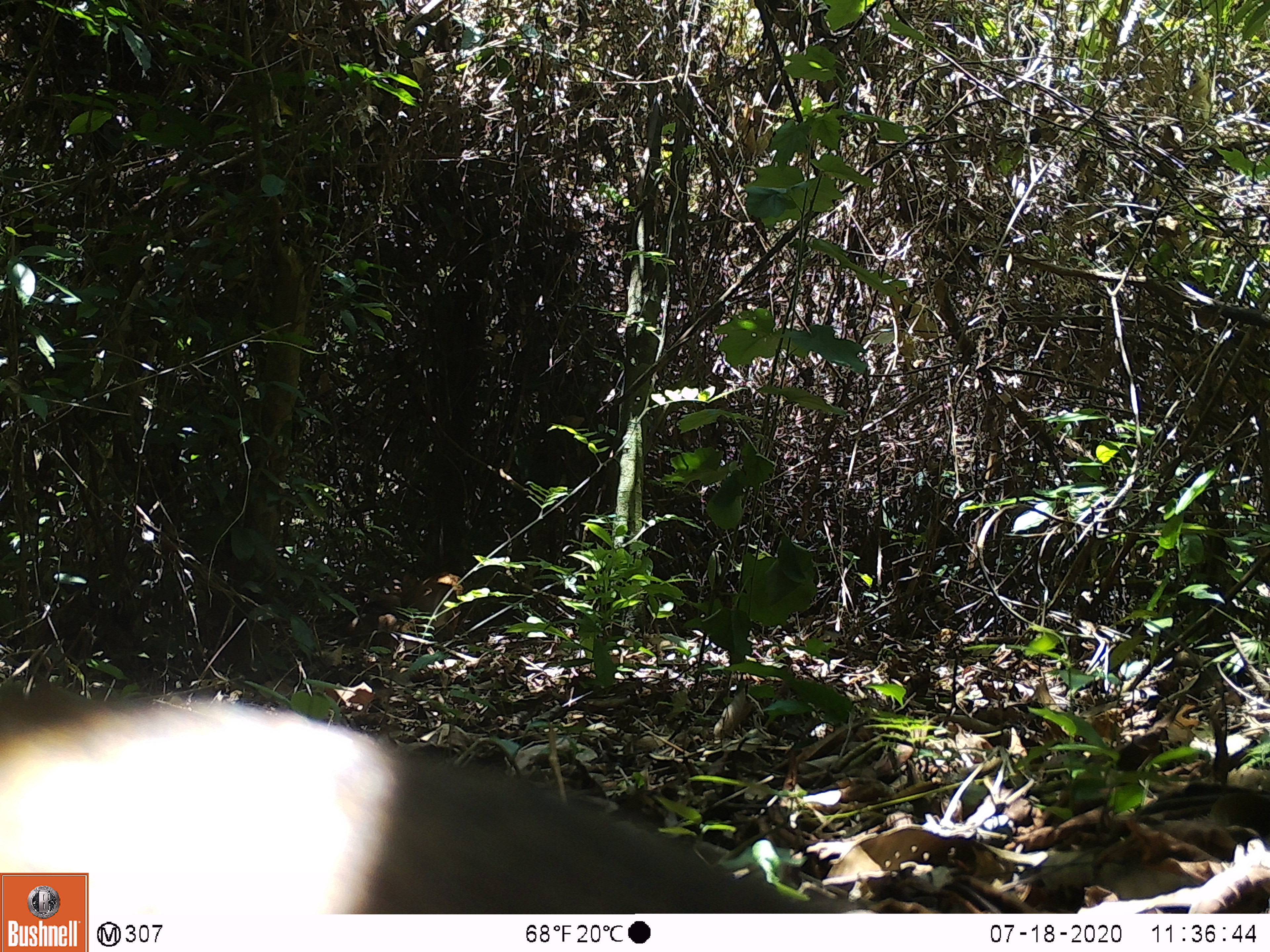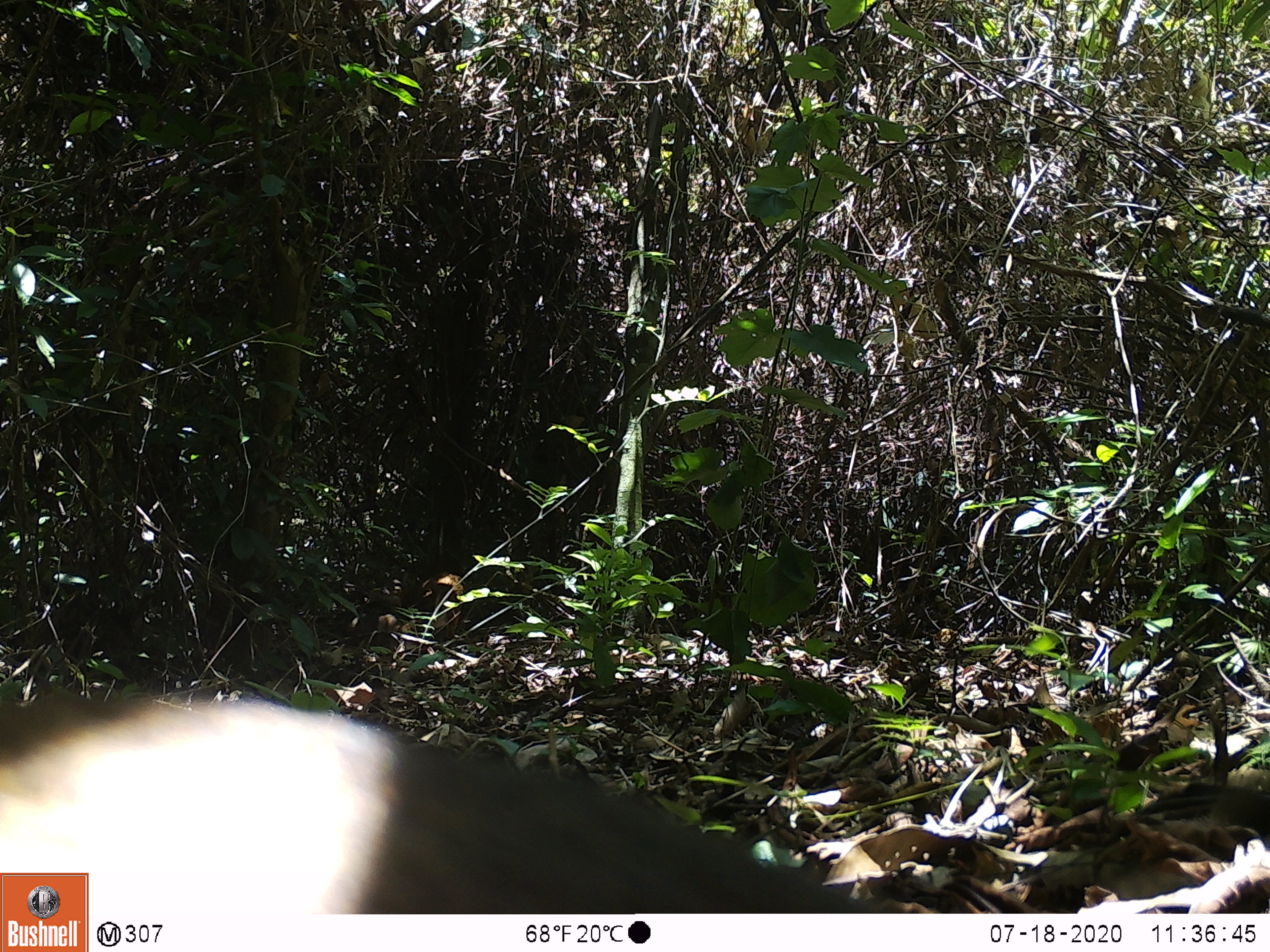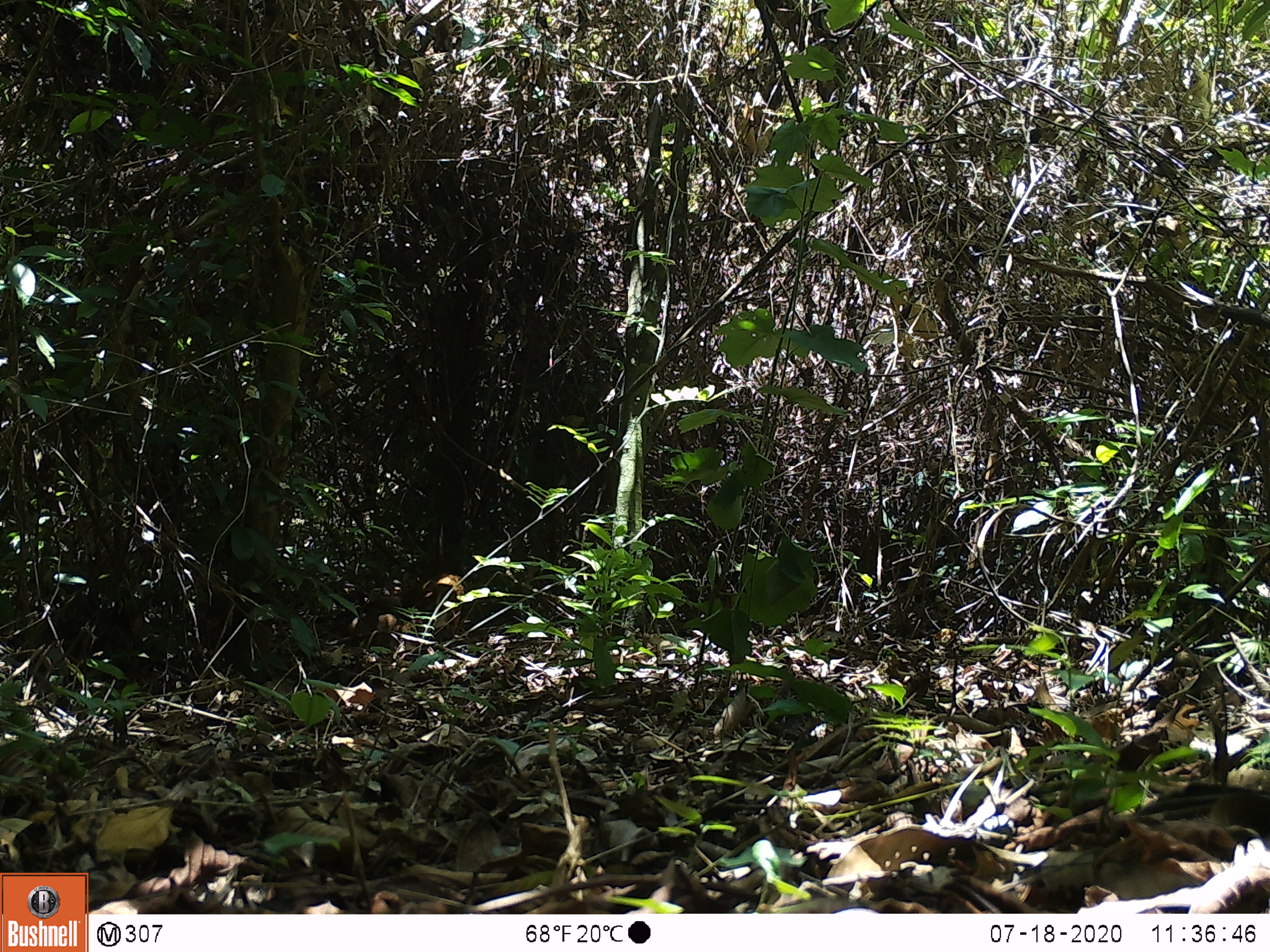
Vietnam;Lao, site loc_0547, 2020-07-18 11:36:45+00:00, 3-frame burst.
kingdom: Animalia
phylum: Chordata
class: Mammalia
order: Artiodactyla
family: Tragulidae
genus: Moschiola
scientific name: Moschiola meminna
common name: chevrotain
Chevrotain (Moschiola meminna). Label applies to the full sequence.